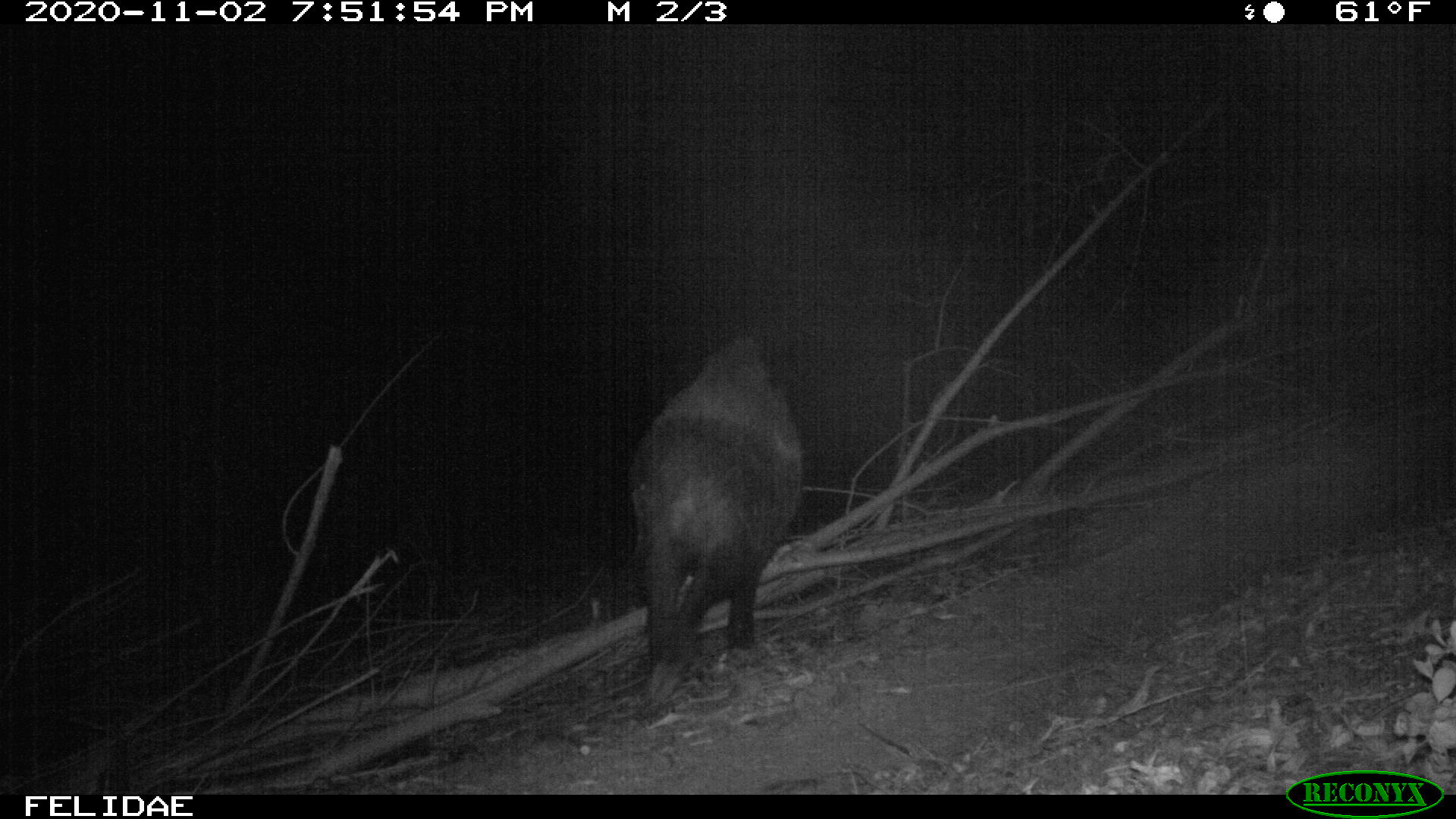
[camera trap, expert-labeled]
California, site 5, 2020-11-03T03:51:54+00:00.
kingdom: Animalia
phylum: Chordata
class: Mammalia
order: Artiodactyla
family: Suidae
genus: Sus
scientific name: Sus scrofa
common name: wild boar